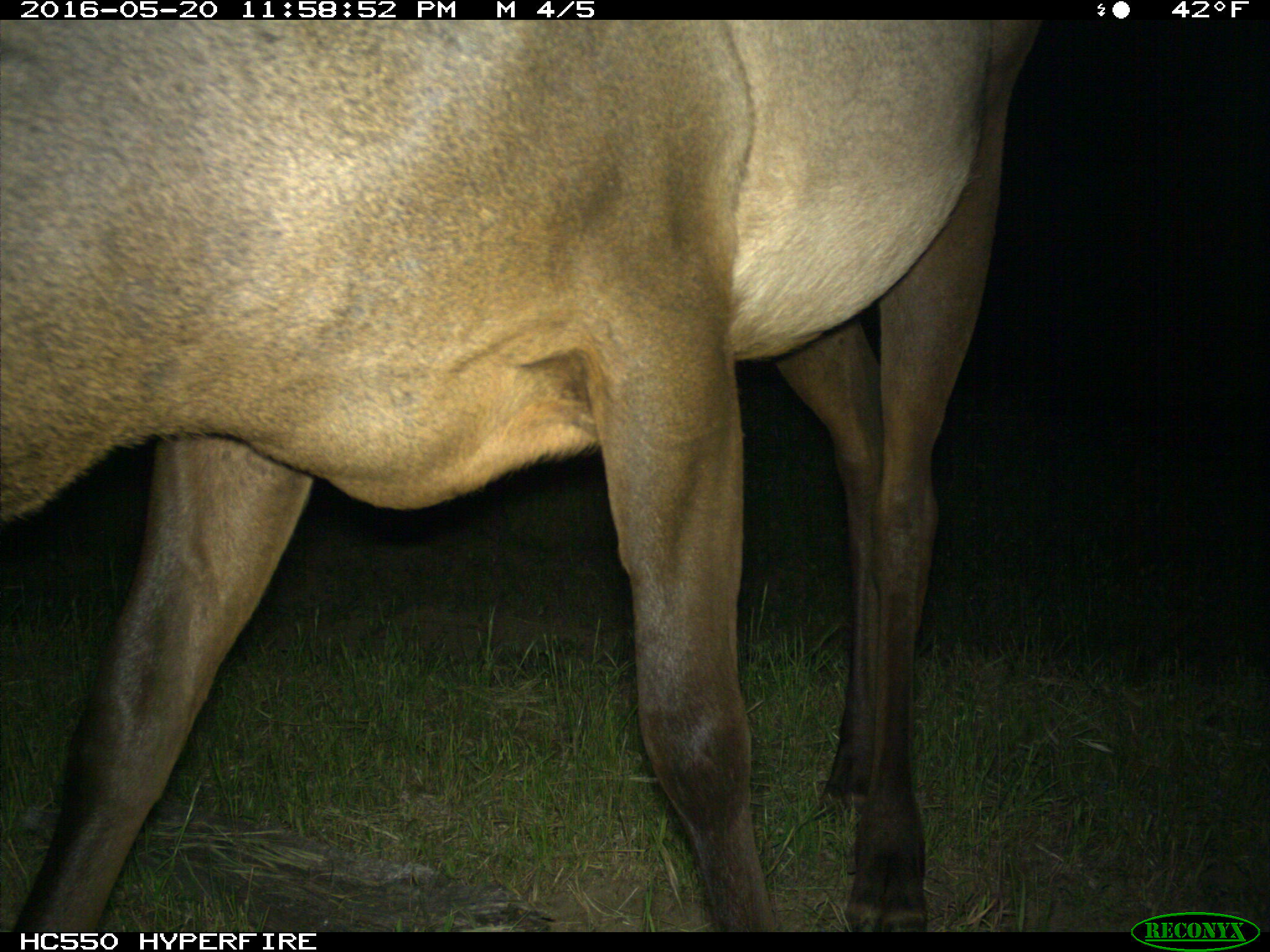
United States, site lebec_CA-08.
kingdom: Animalia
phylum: Chordata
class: Mammalia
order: Artiodactyla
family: Cervidae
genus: Cervus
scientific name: Cervus canadensis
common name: elk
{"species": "Cervus canadensis (elk)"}